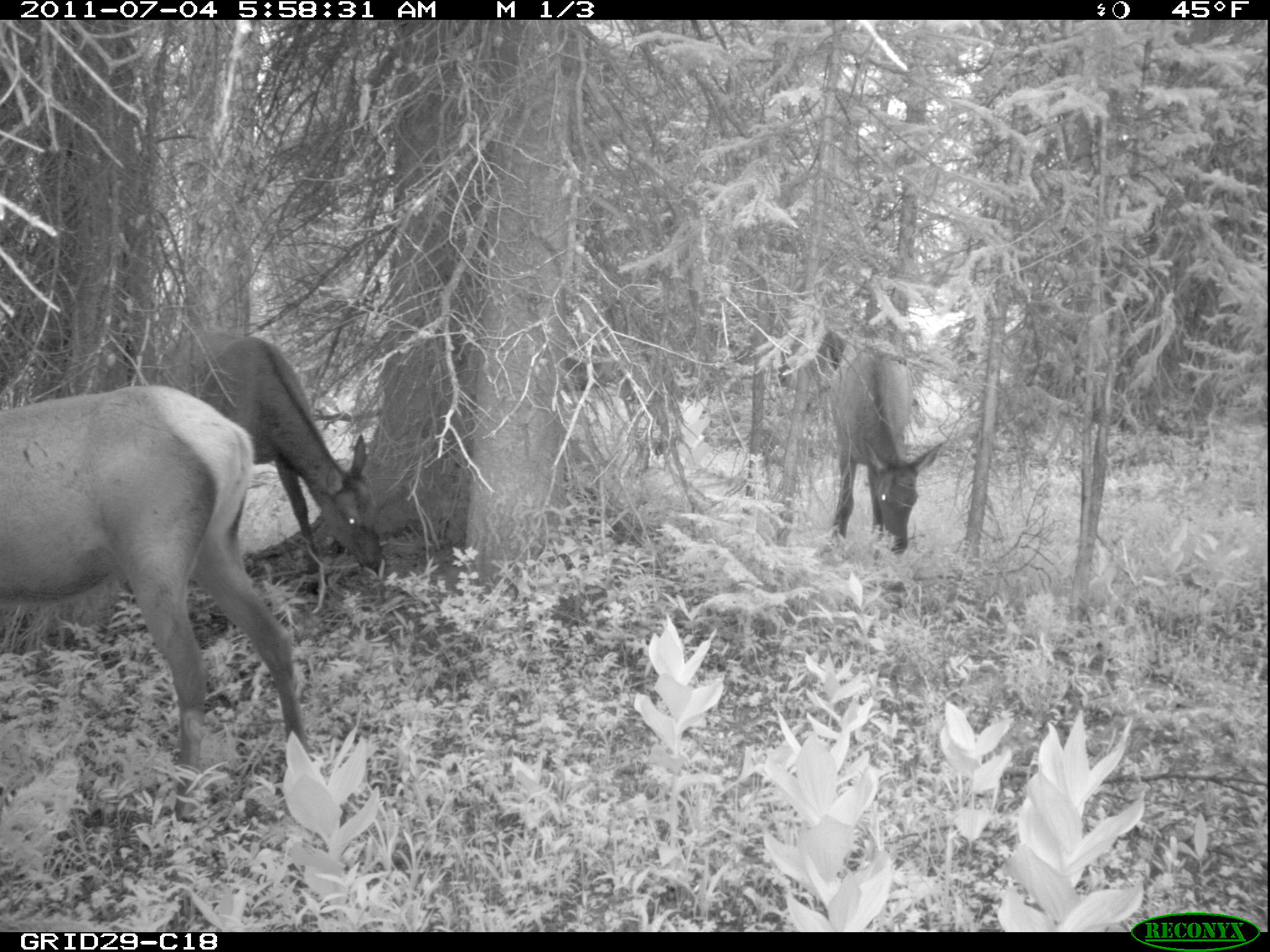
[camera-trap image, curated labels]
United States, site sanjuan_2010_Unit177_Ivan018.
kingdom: Animalia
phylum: Chordata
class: Mammalia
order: Artiodactyla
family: Cervidae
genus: Cervus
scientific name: Cervus elaphus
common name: red deer